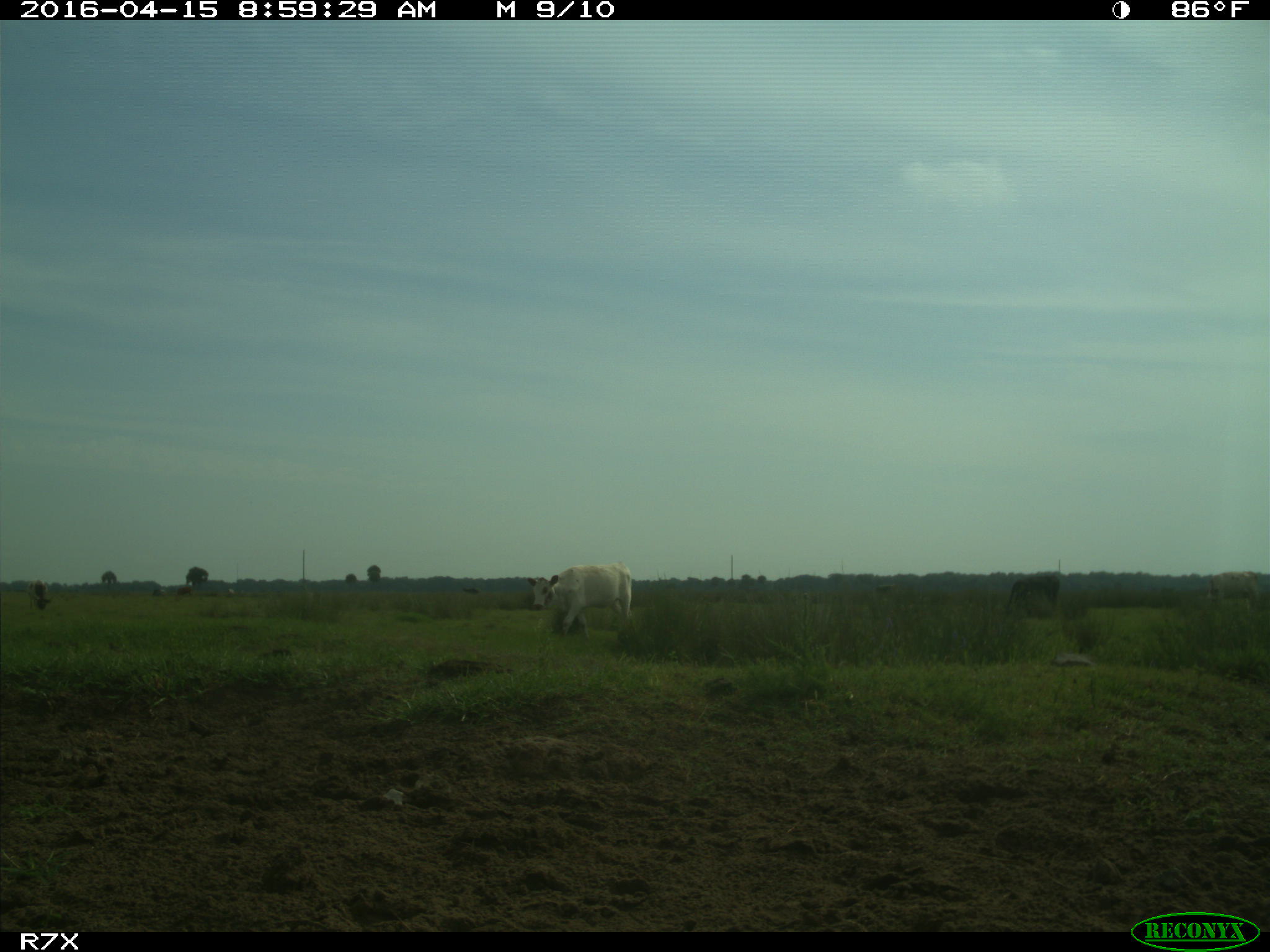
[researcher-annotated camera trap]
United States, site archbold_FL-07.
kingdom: Animalia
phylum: Chordata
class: Mammalia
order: Artiodactyla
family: Bovidae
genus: Bos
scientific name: Bos taurus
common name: domestic cow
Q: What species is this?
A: Bos taurus (domestic cow).